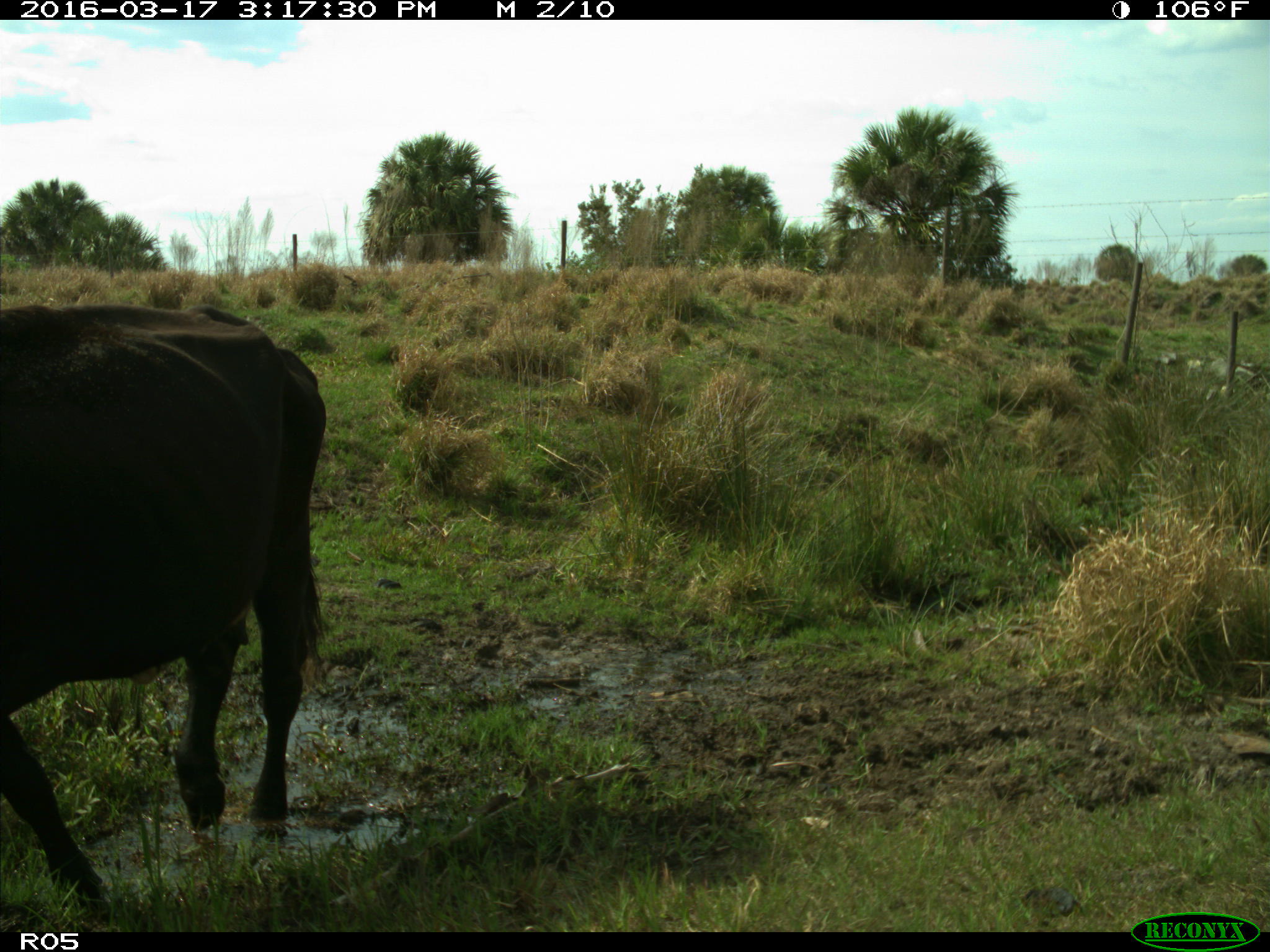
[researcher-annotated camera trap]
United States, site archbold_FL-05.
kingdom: Animalia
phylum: Chordata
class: Mammalia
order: Artiodactyla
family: Bovidae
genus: Bos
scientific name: Bos taurus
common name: domestic cow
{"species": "Bos taurus (domestic cow)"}